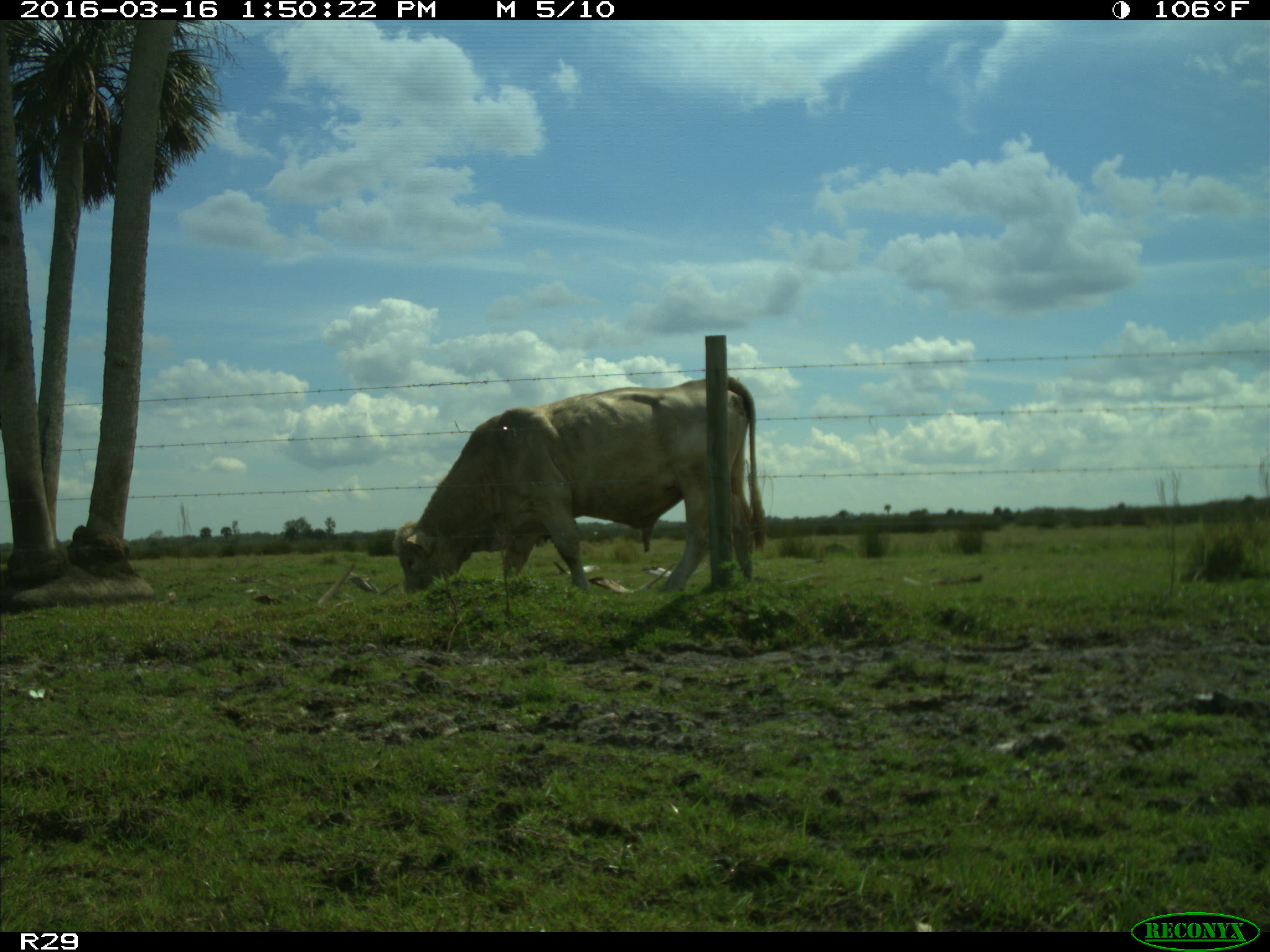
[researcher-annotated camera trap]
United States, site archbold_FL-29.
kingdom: Animalia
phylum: Chordata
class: Mammalia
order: Artiodactyla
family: Bovidae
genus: Bos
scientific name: Bos taurus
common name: domestic cow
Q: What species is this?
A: Bos taurus (domestic cow).